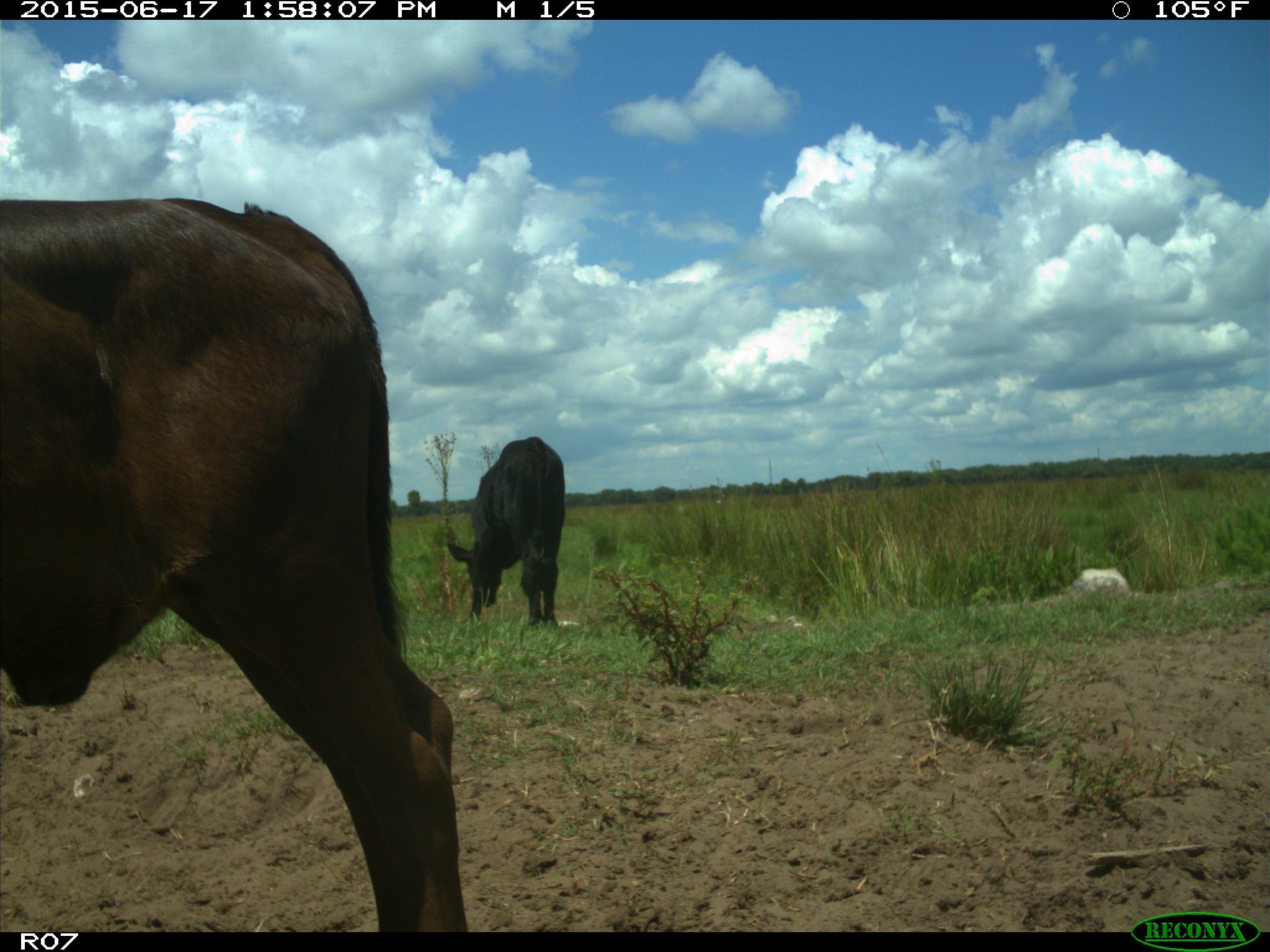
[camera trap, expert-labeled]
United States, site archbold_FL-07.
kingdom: Animalia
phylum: Chordata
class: Mammalia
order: Artiodactyla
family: Bovidae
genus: Bos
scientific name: Bos taurus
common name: domestic cow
Bos taurus (domestic cow).